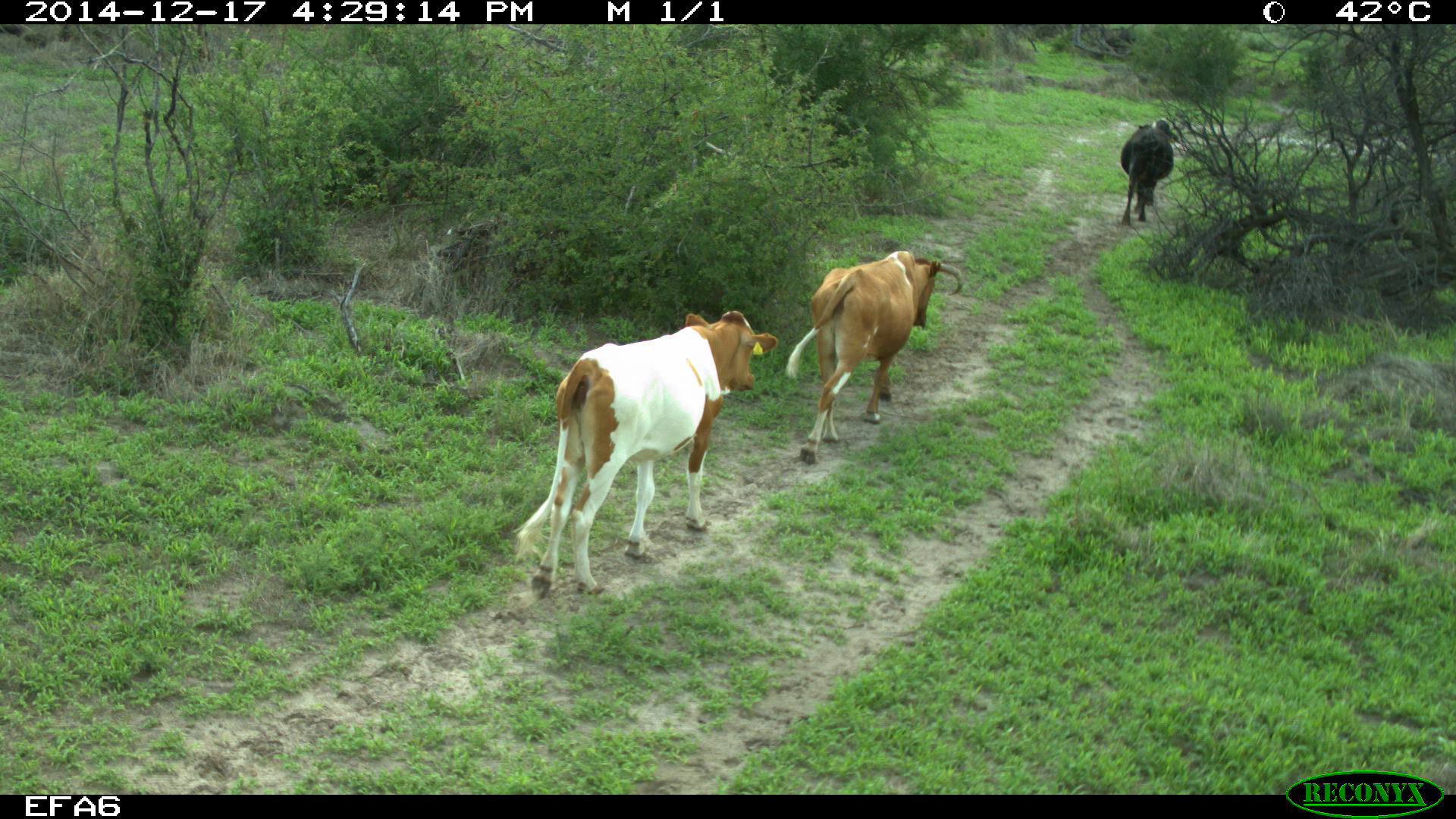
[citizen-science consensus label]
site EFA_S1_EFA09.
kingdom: Animalia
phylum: Chordata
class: Mammalia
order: Artiodactyla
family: Bovidae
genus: Bos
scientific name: Bos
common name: cattle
Cattle (Bos), count 3. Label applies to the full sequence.